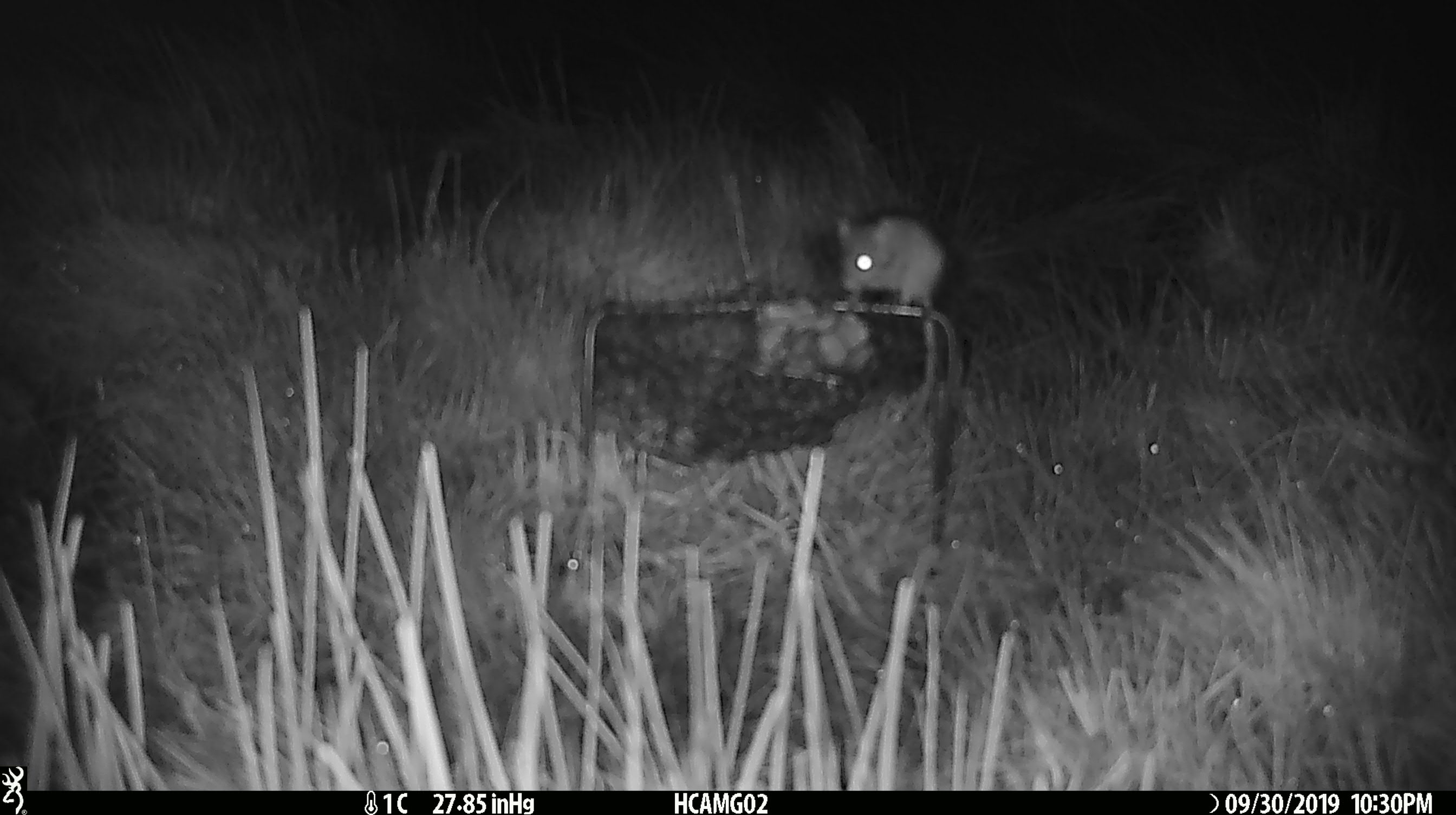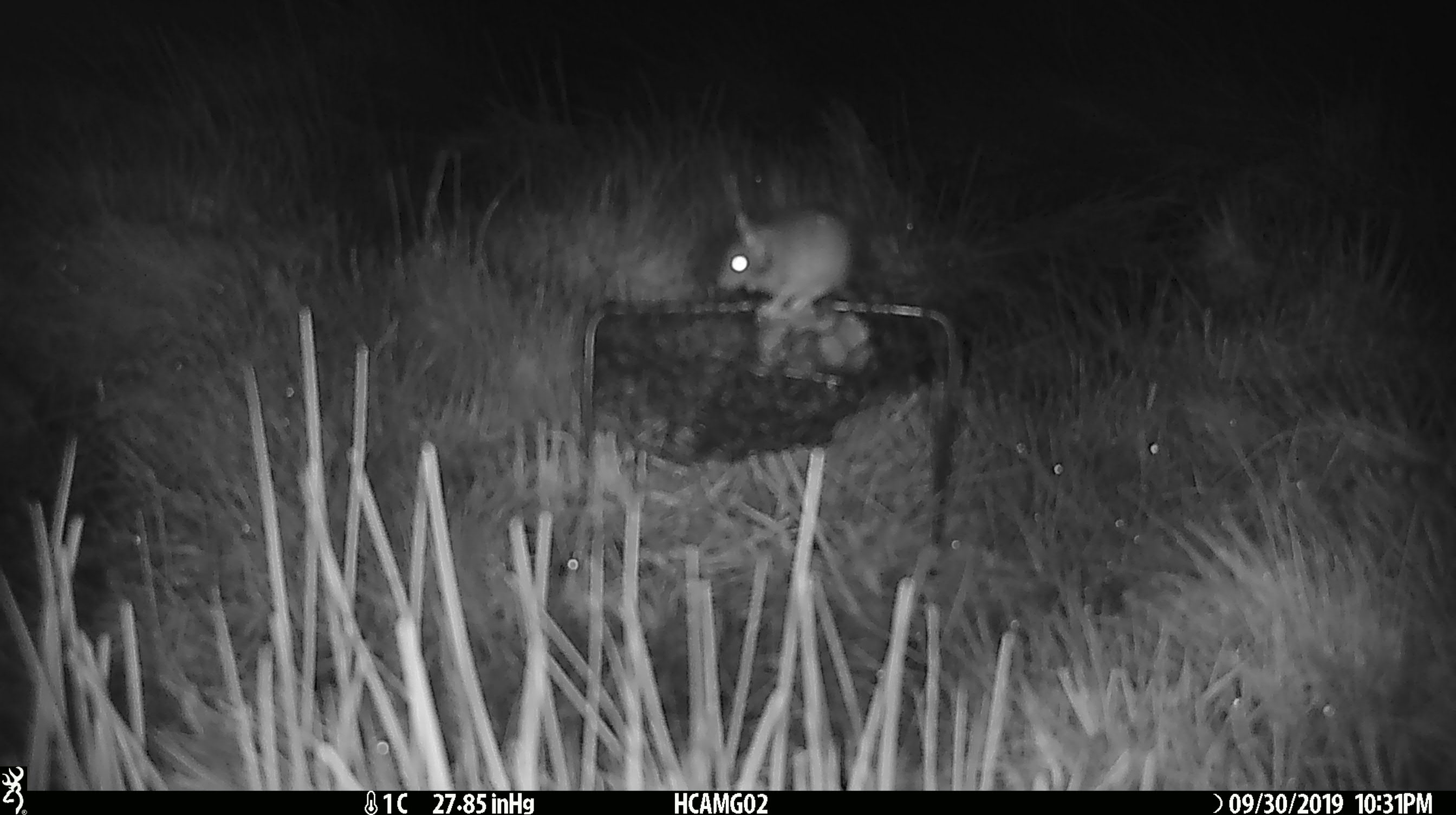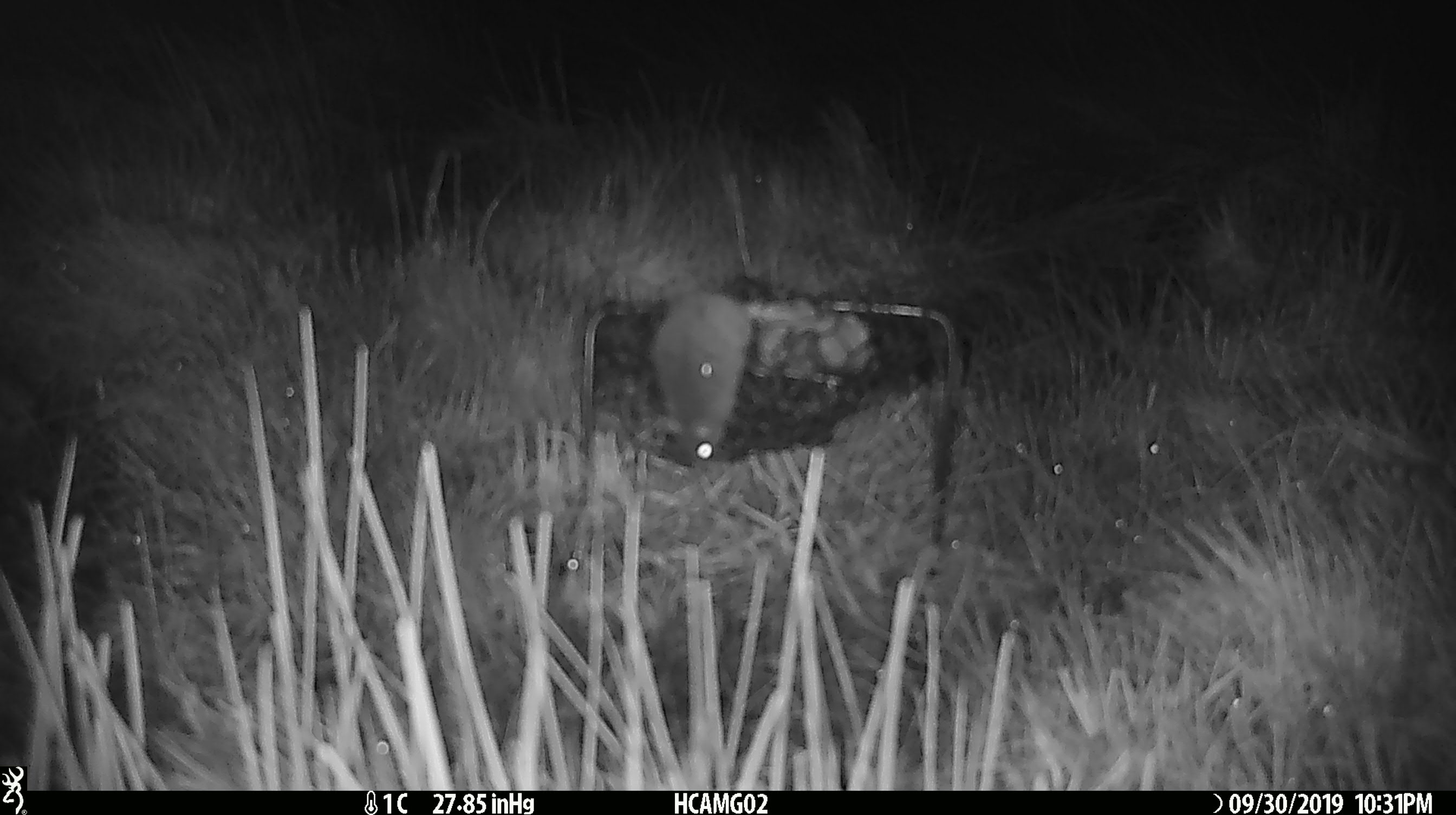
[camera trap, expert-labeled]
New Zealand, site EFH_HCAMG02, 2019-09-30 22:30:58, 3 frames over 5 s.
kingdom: Animalia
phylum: Chordata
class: Mammalia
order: Rodentia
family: Muridae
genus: Mus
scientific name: Mus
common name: mouse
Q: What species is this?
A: Mouse (Mus).